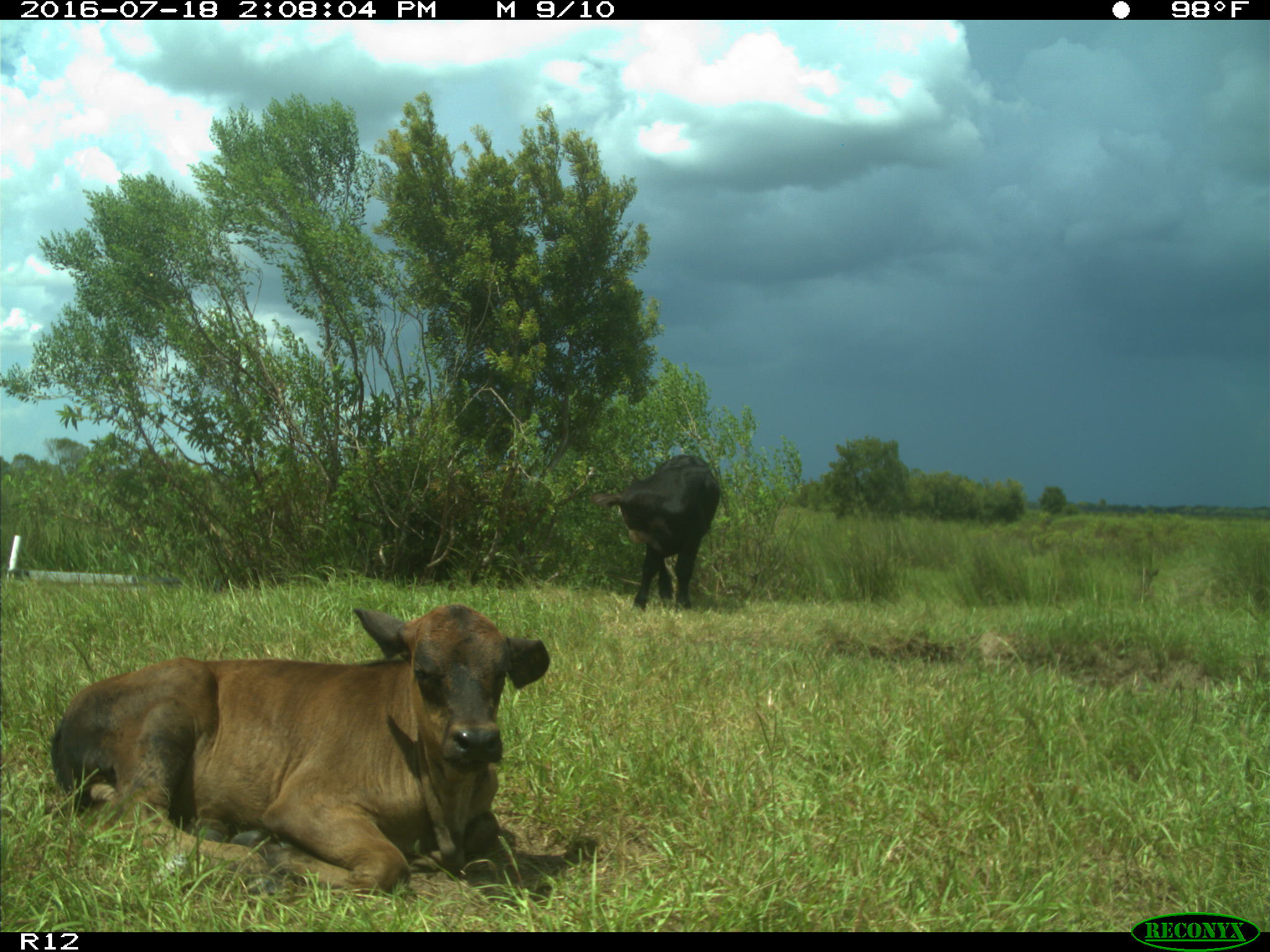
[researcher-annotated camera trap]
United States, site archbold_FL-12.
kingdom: Animalia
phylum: Chordata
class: Mammalia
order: Artiodactyla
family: Bovidae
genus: Bos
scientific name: Bos taurus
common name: domestic cow